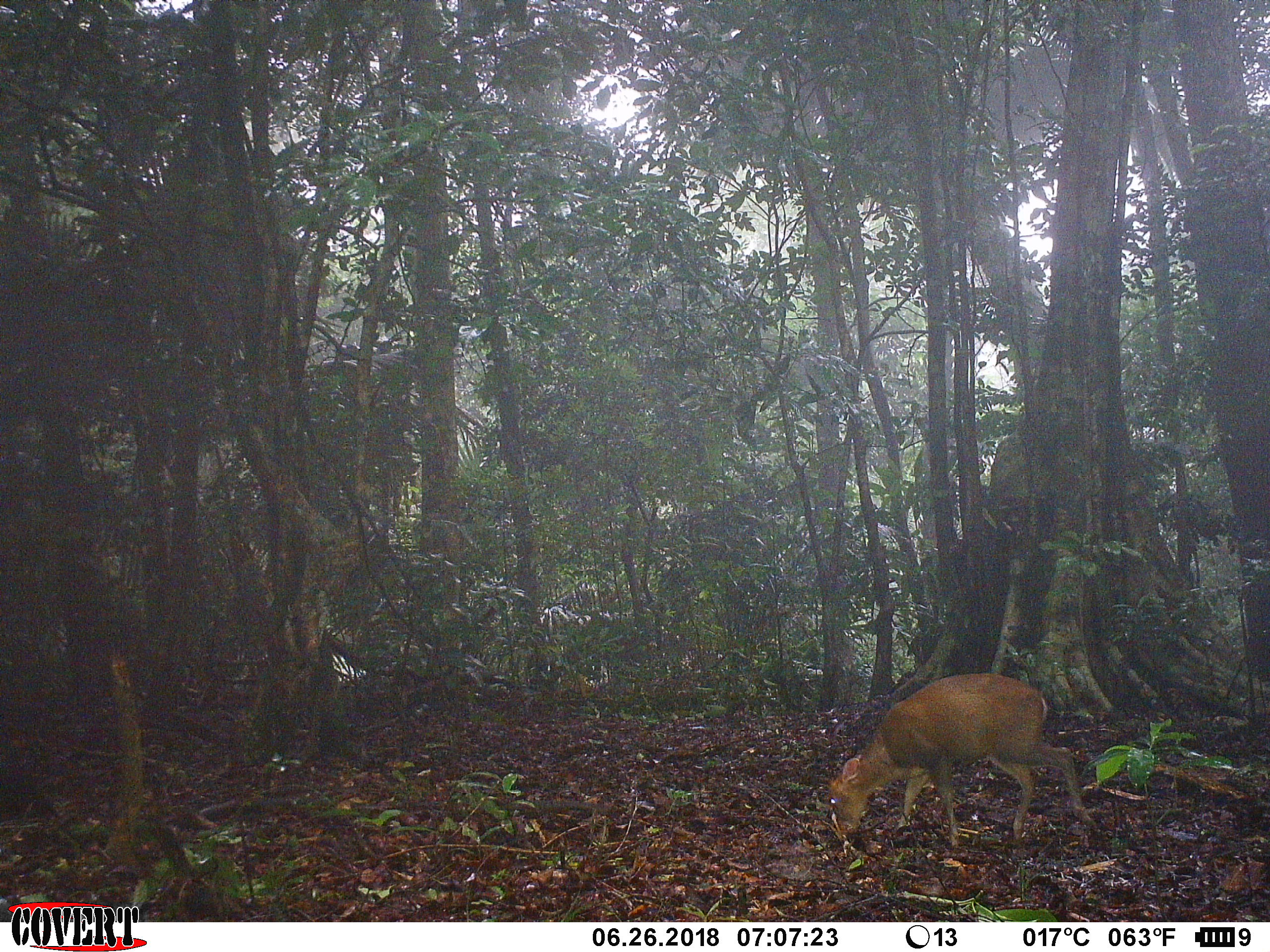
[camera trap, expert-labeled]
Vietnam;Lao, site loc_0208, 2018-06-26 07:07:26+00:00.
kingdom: Animalia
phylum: Chordata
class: Mammalia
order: Artiodactyla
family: Cervidae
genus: Muntiacus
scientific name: Muntiacus rooseveltorum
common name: roosevelt's muntjac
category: roosevelts muntjac group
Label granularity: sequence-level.